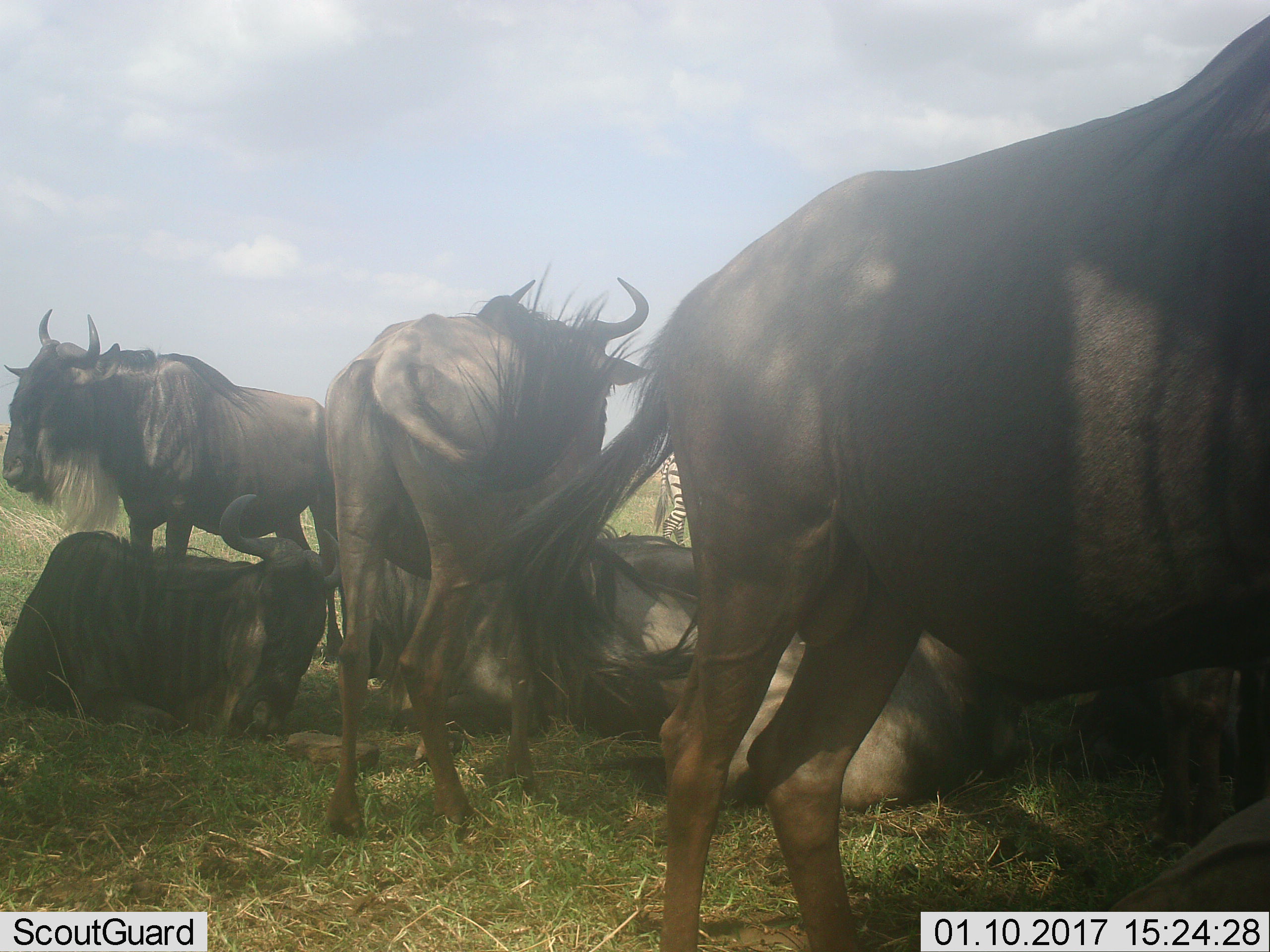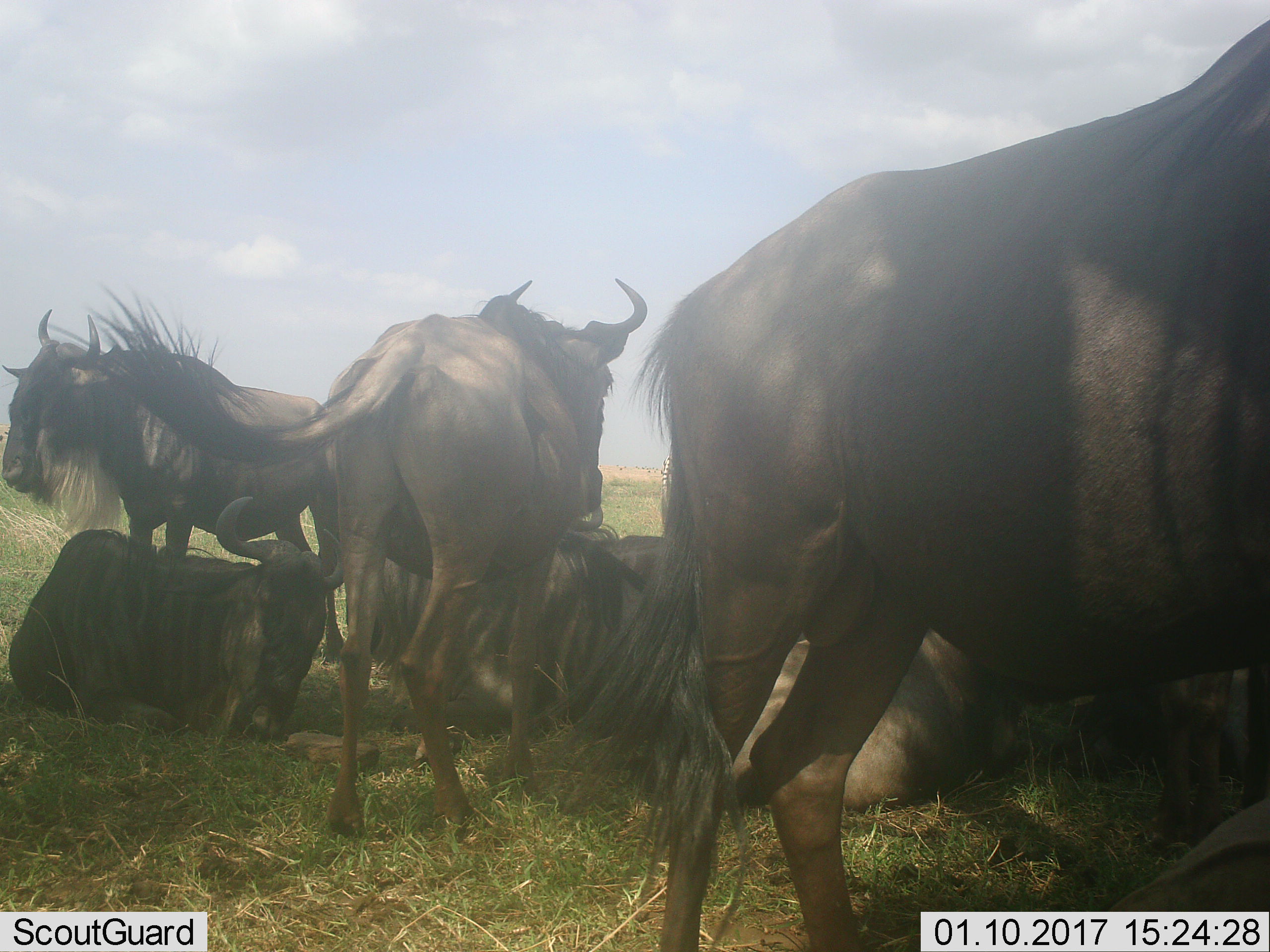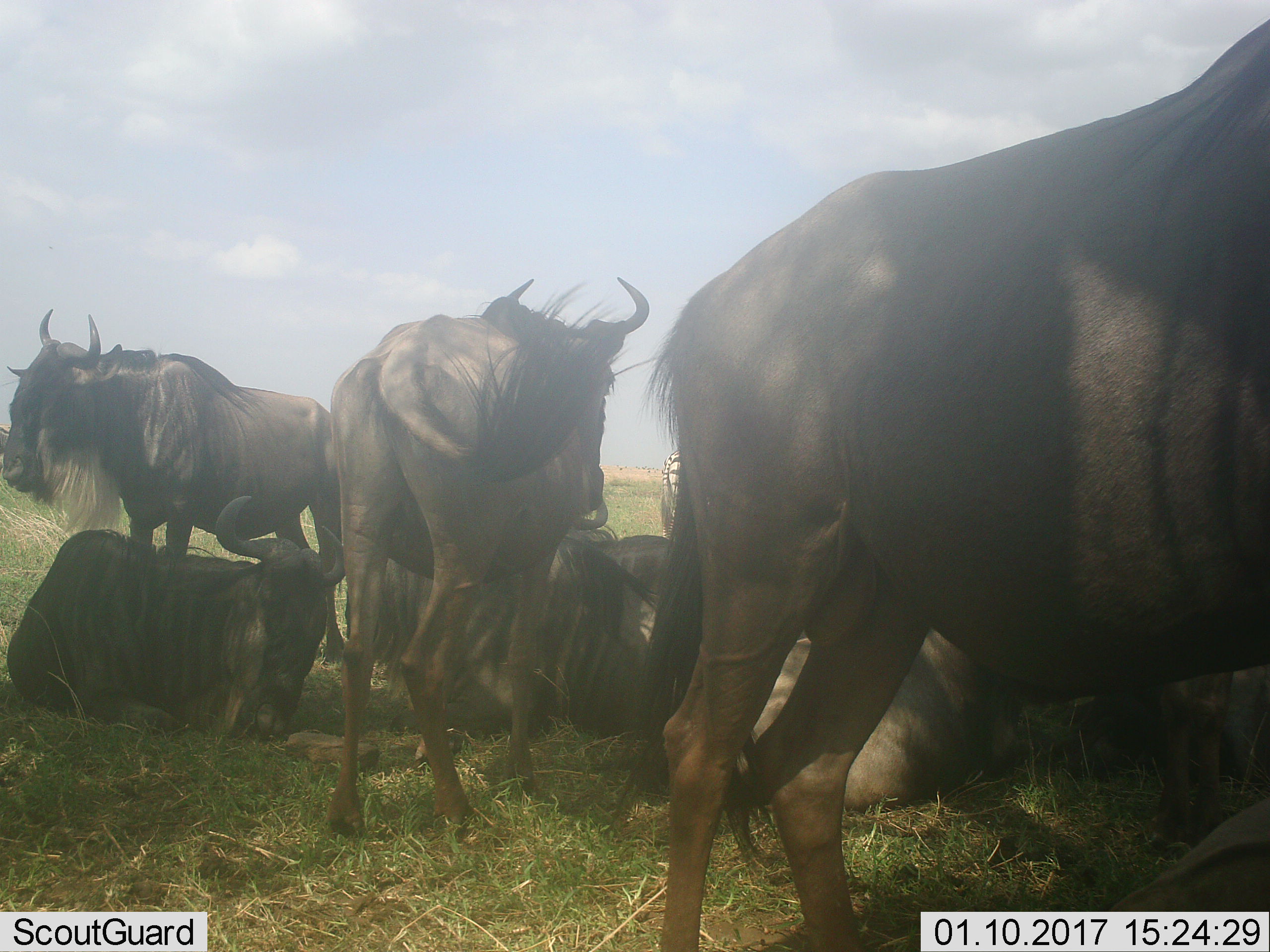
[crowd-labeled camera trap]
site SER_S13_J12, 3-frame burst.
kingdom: Animalia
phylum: Chordata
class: Mammalia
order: Artiodactyla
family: Bovidae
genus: Connochaetes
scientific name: Connochaetes taurinus taurinus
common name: blue wildebeest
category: wildebeestblue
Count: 6.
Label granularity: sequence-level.